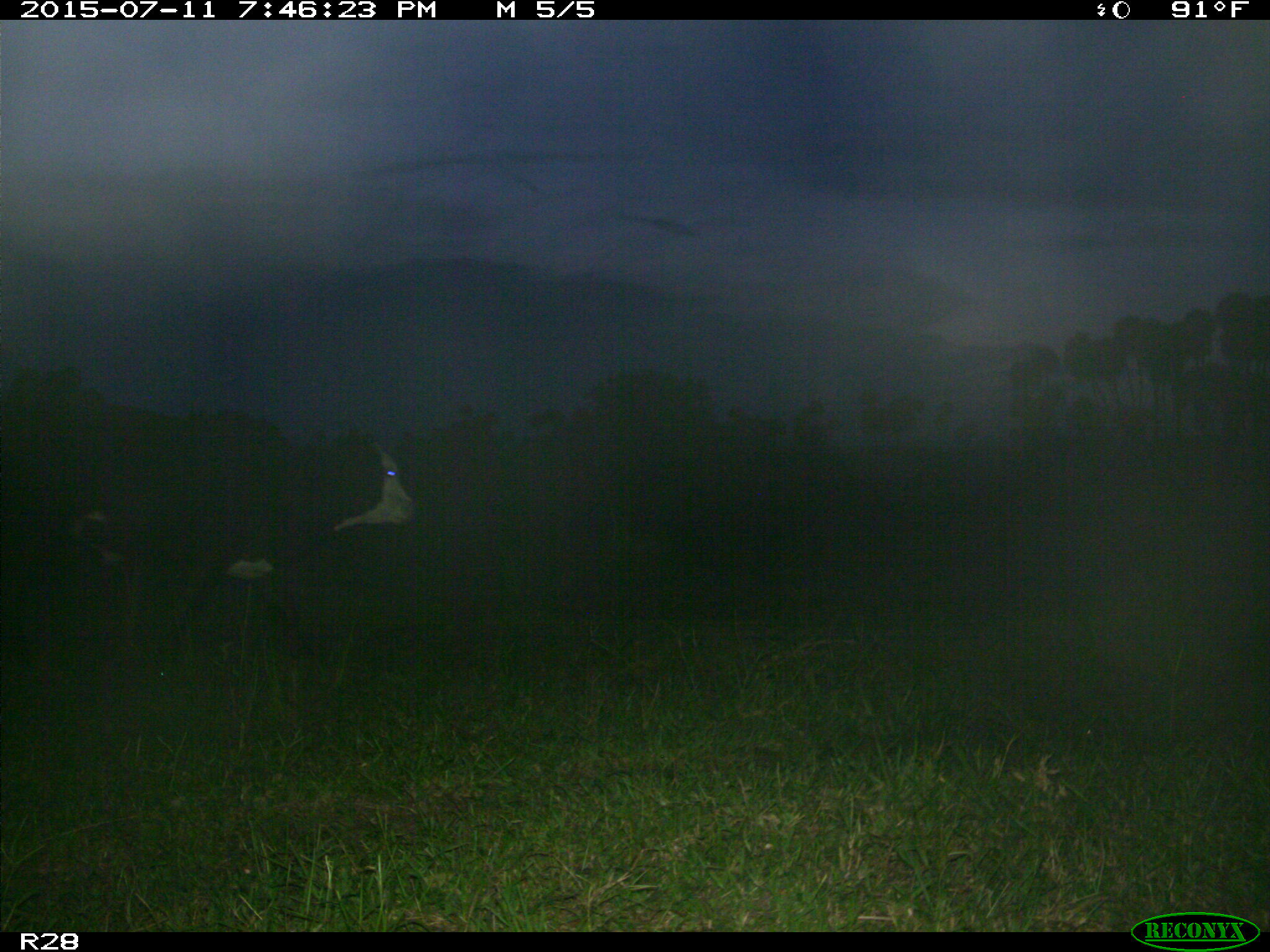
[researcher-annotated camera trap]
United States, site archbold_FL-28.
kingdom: Animalia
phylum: Chordata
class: Mammalia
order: Artiodactyla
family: Bovidae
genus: Bos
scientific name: Bos taurus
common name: domestic cow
Bos taurus (domestic cow).